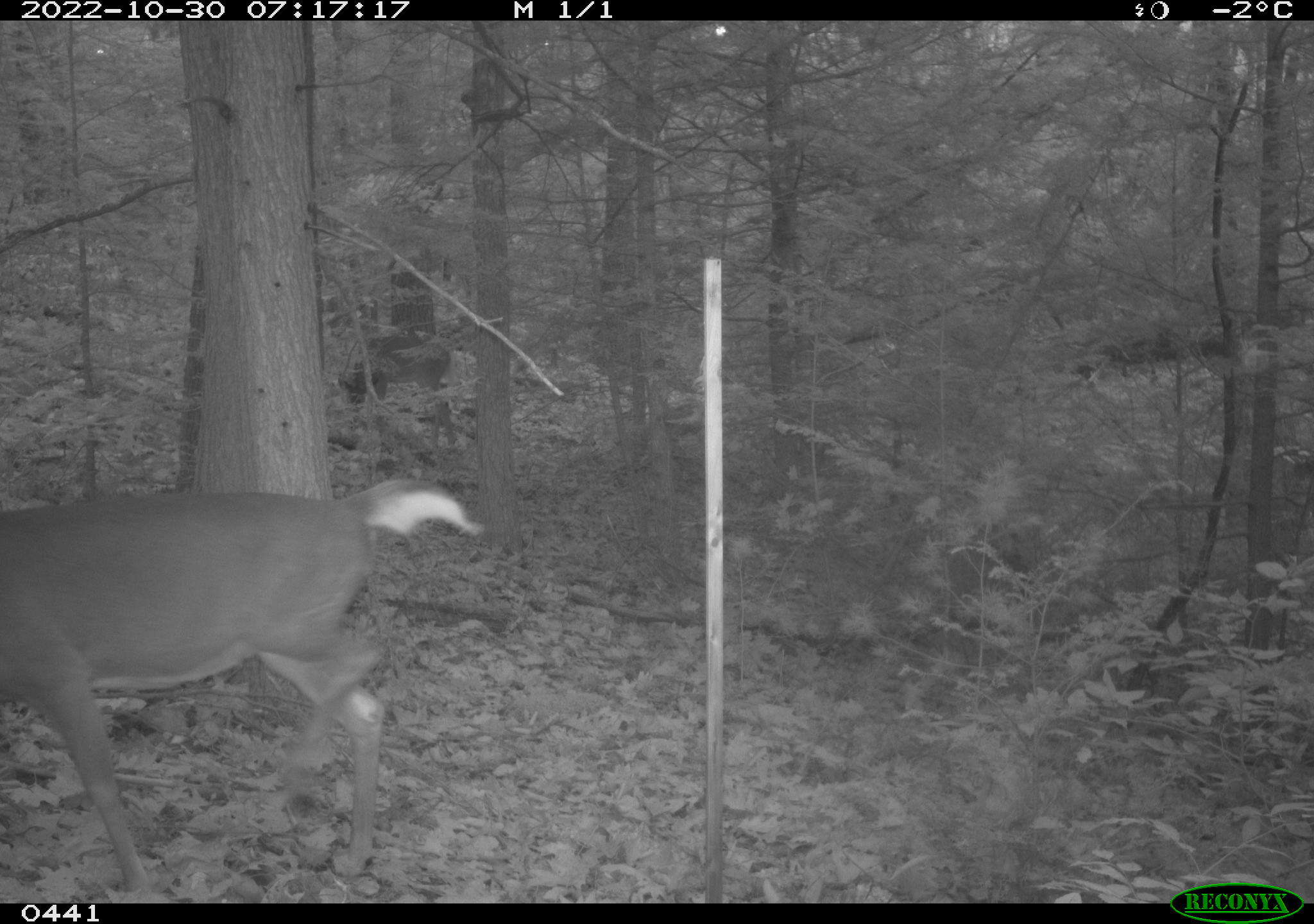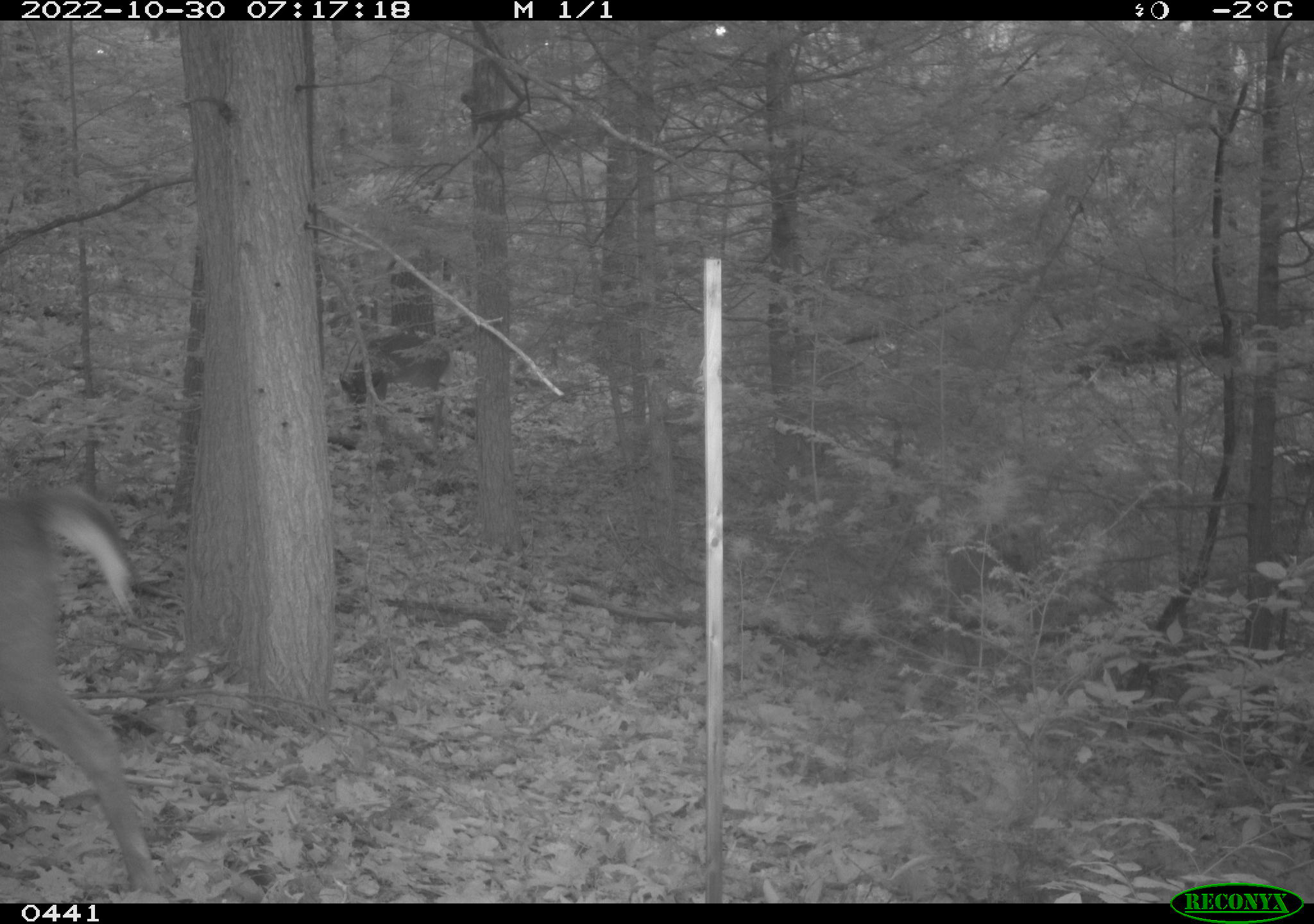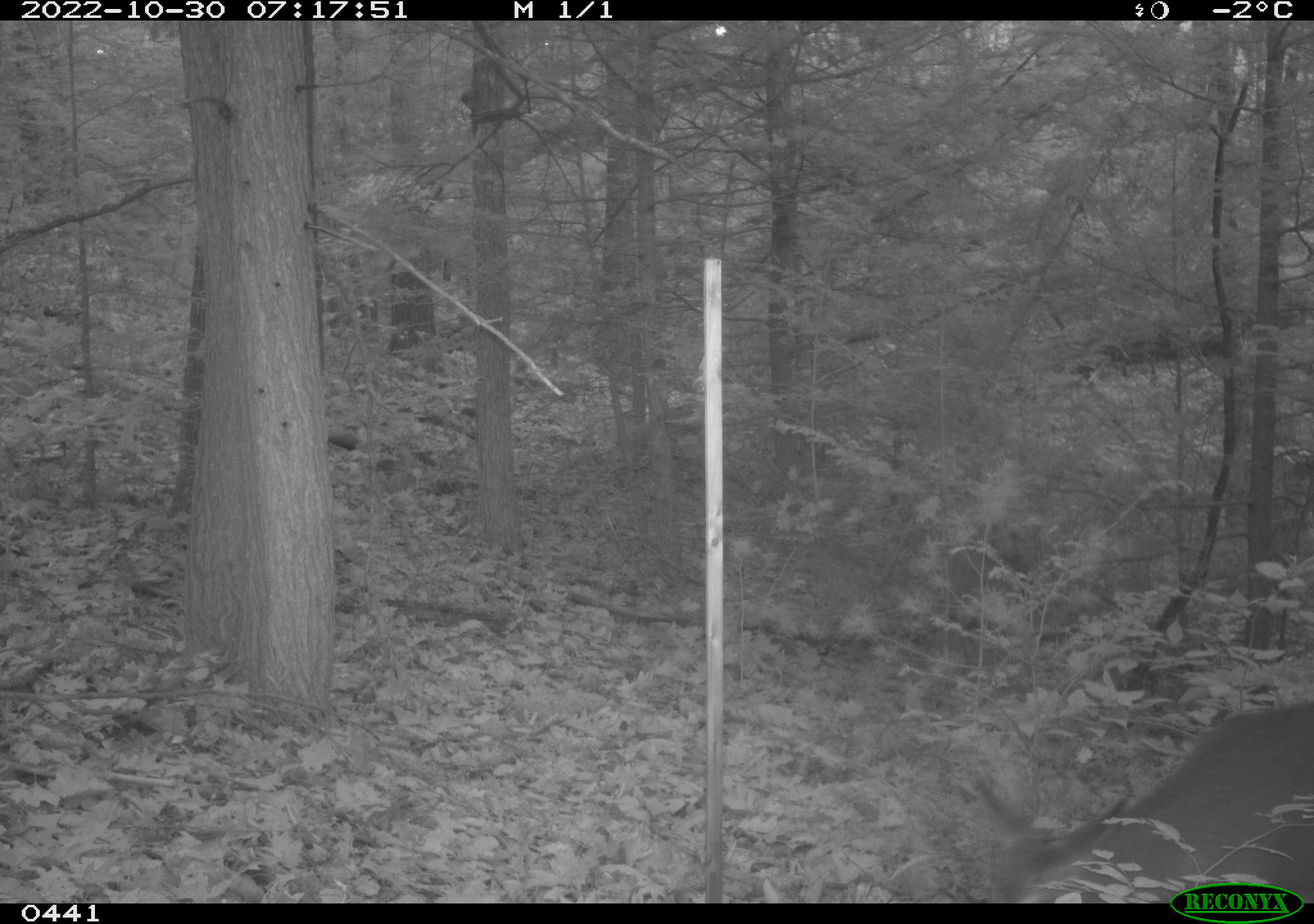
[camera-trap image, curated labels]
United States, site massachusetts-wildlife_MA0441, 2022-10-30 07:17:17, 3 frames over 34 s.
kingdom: Animalia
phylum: Chordata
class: Mammalia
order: Artiodactyla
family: Cervidae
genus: Odocoileus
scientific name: Odocoileus virginianus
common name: white-tailed deer